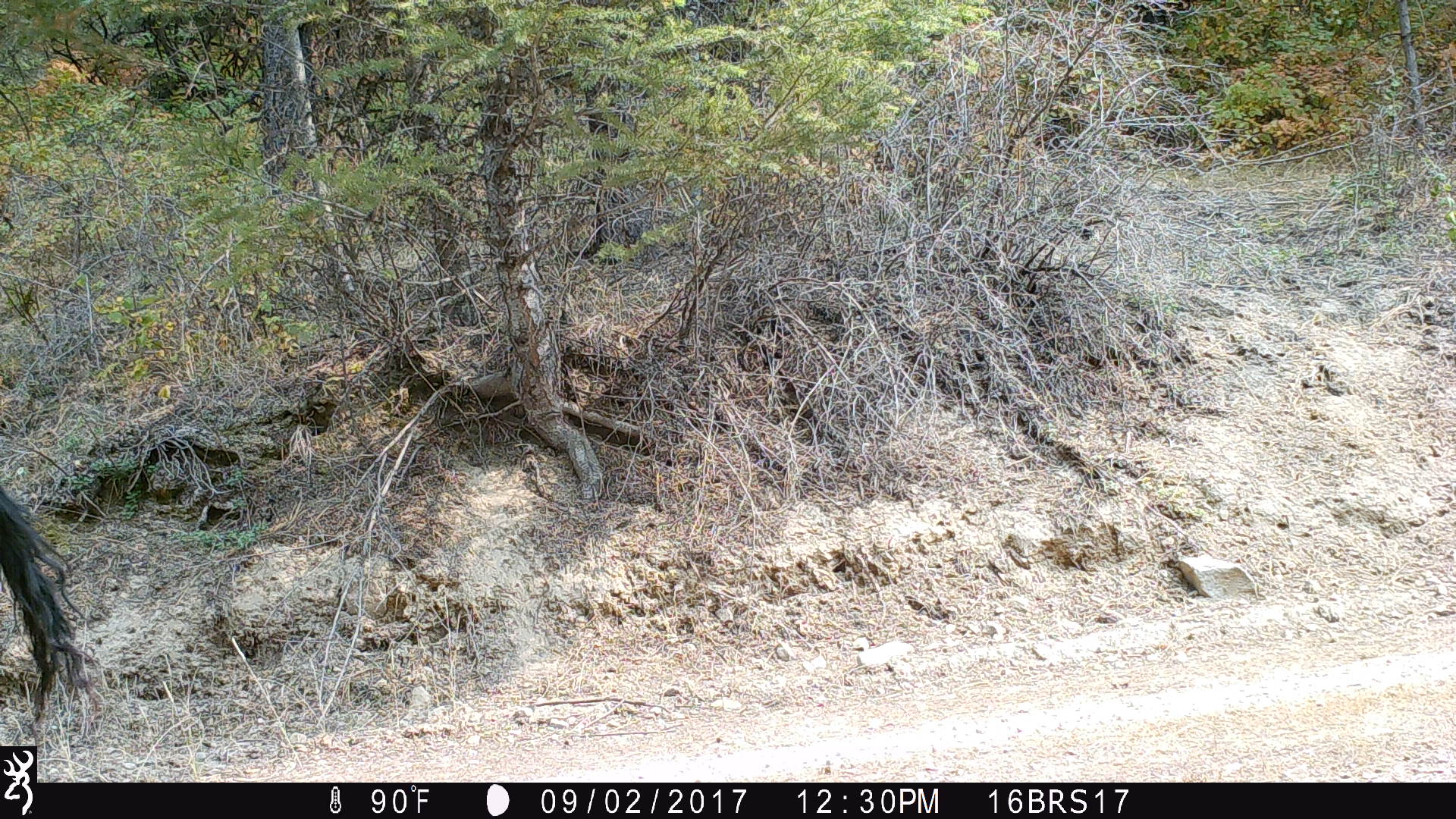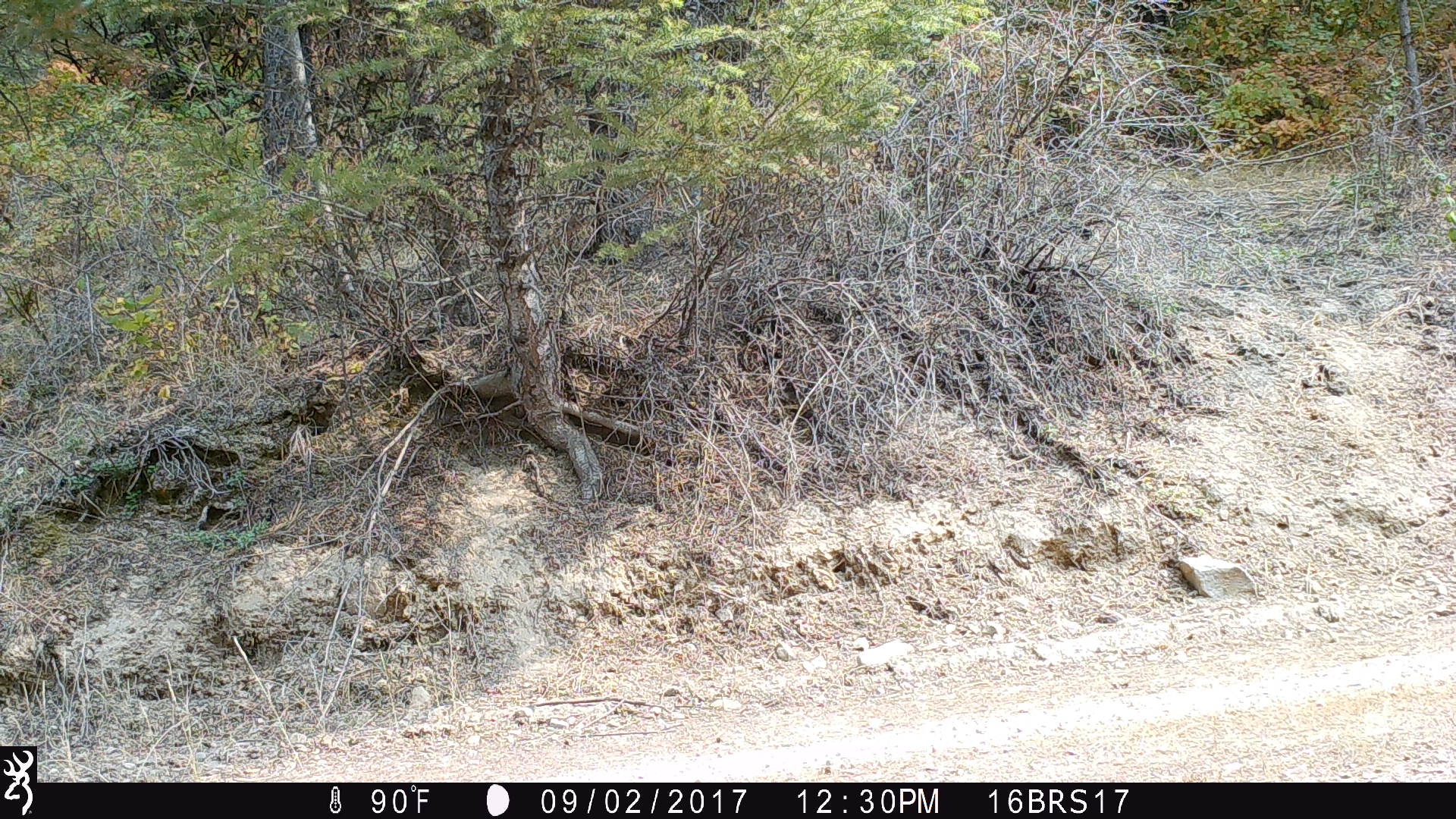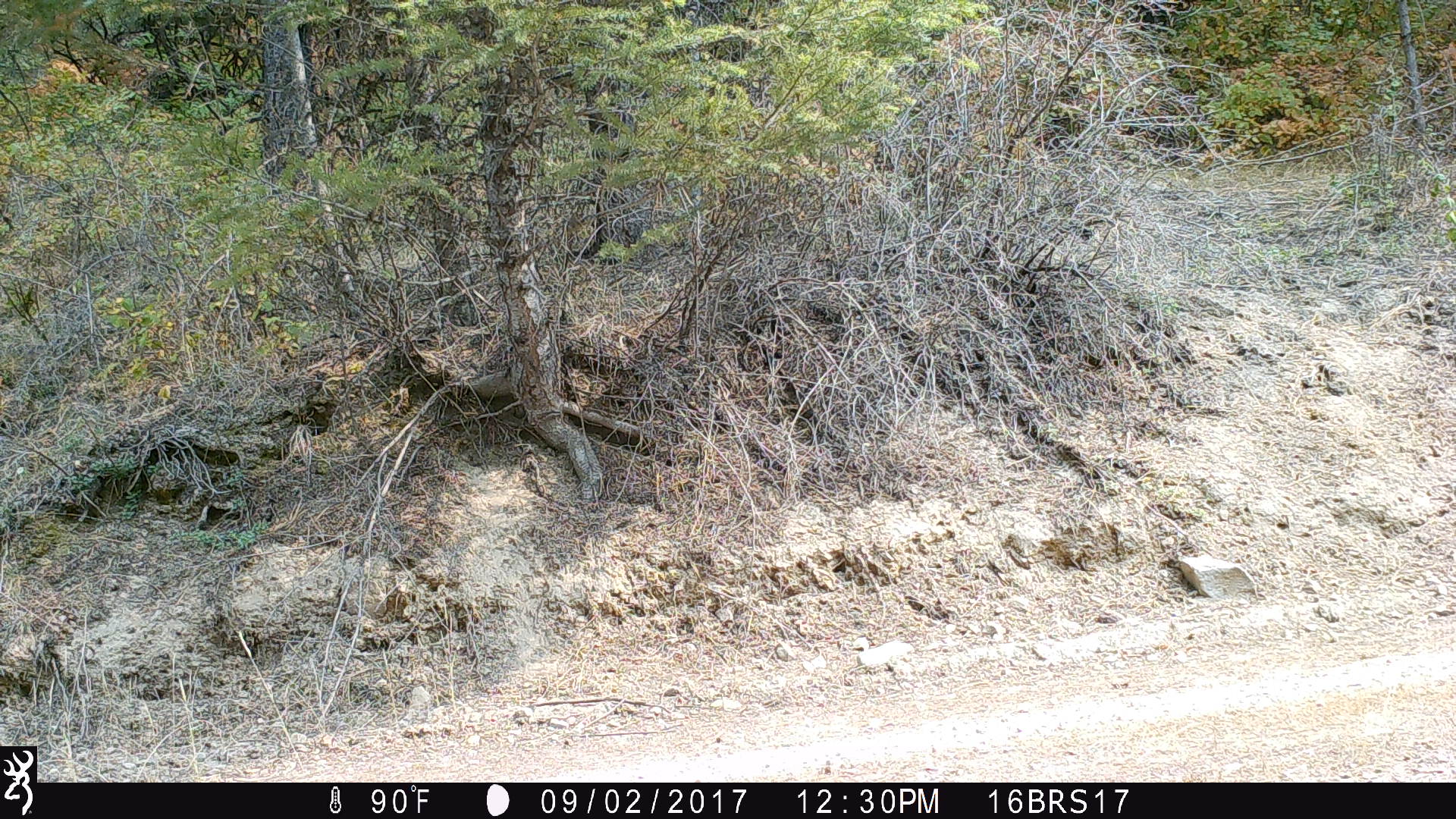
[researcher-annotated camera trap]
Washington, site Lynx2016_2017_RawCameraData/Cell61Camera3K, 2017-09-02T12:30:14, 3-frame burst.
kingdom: Animalia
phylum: Chordata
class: Mammalia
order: Artiodactyla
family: Bovidae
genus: Bos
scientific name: Bos taurus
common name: domestic cattle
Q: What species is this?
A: Domestic cattle (Bos taurus).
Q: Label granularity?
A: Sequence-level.